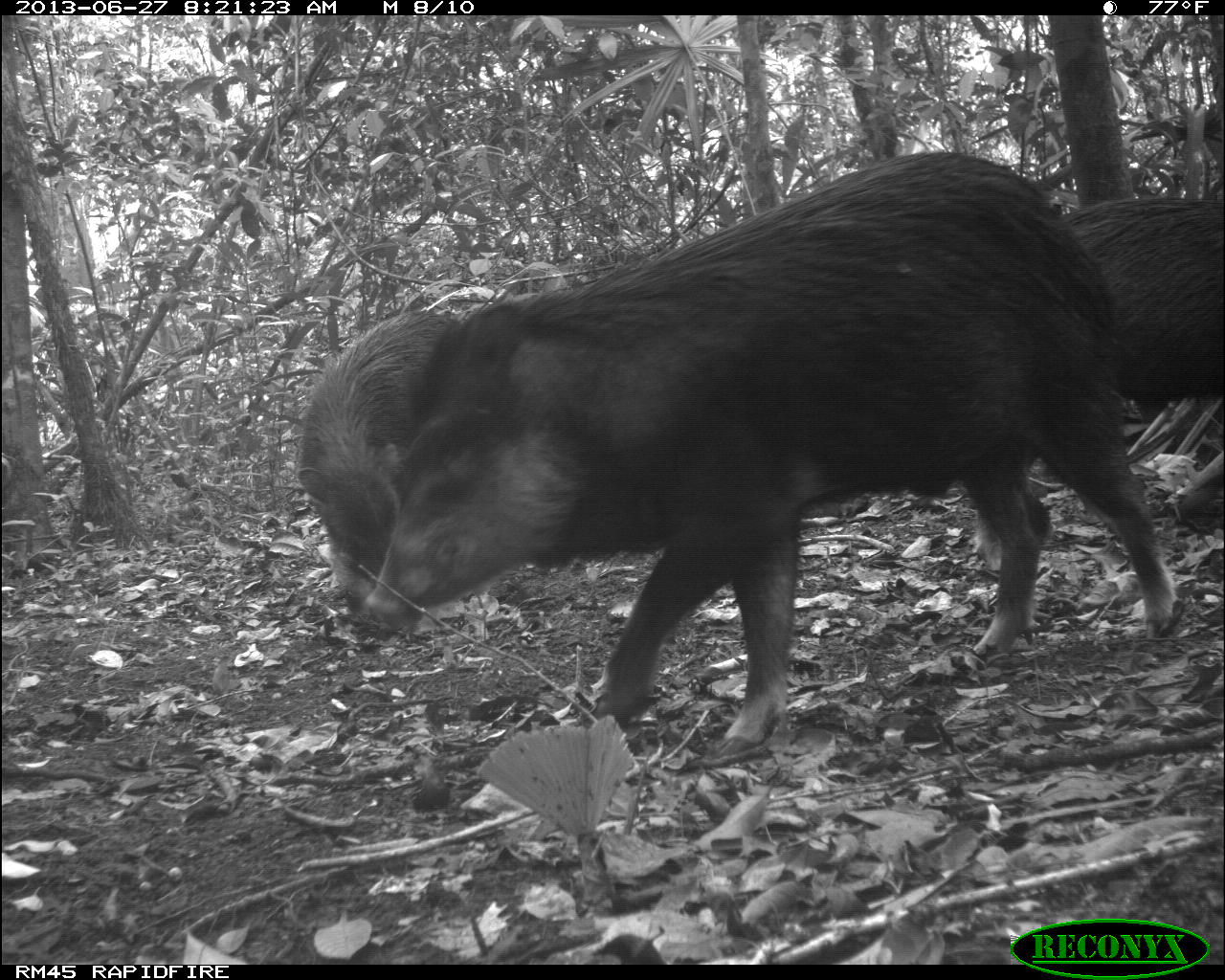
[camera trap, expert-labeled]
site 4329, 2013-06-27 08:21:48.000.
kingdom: Animalia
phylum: Chordata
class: Mammalia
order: Artiodactyla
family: Tayassuidae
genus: Tayassu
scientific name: Tayassu pecari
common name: white-lipped peccary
Tayassu pecari (white-lipped peccary), count 4.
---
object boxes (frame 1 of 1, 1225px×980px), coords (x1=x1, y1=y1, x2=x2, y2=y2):
tayassu pecari: (x1=362, y1=146, x2=1178, y2=748); (x1=1065, y1=193, x2=1225, y2=513); (x1=290, y1=303, x2=465, y2=592)